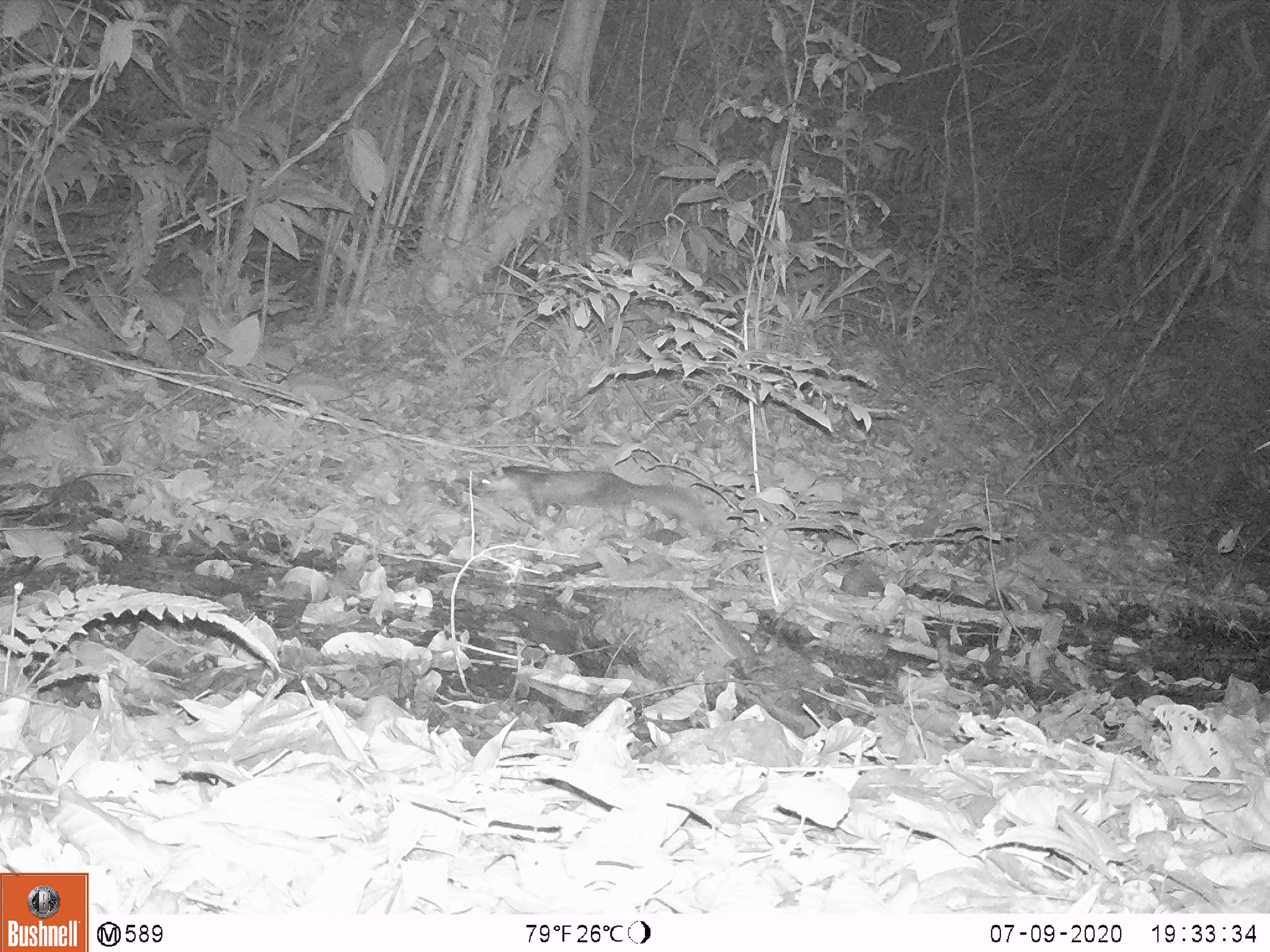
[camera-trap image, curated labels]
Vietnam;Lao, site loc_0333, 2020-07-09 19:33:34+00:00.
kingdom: Animalia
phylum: Chordata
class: Mammalia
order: Carnivora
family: Mustelidae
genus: Melogale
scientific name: Melogale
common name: ferret badger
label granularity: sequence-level